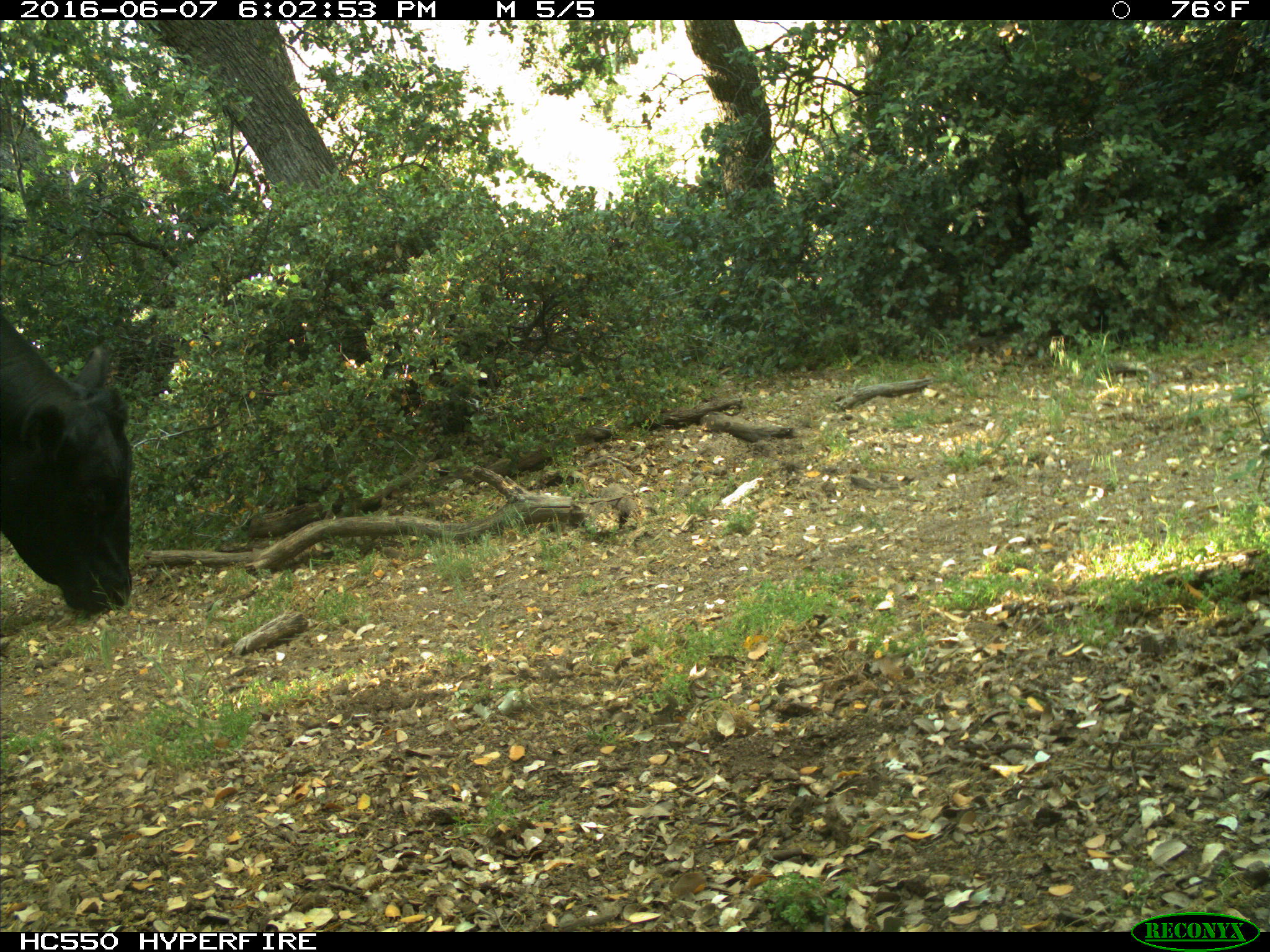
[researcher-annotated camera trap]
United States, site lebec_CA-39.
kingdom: Animalia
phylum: Chordata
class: Mammalia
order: Artiodactyla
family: Bovidae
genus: Bos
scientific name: Bos taurus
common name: domestic cow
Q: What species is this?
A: Bos taurus (domestic cow).